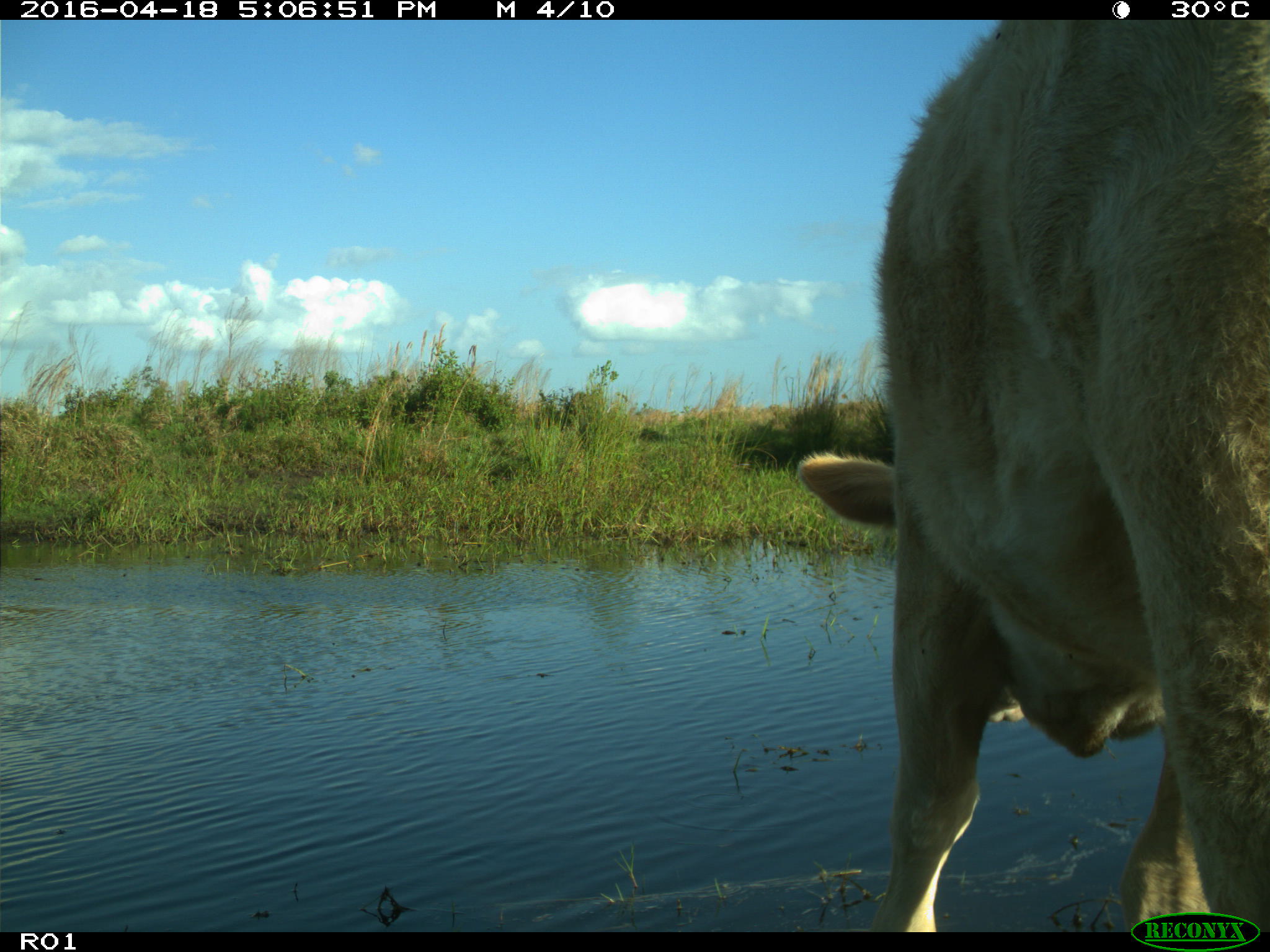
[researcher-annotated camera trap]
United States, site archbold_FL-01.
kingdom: Animalia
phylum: Chordata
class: Mammalia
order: Artiodactyla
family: Bovidae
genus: Bos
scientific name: Bos taurus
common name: domestic cow